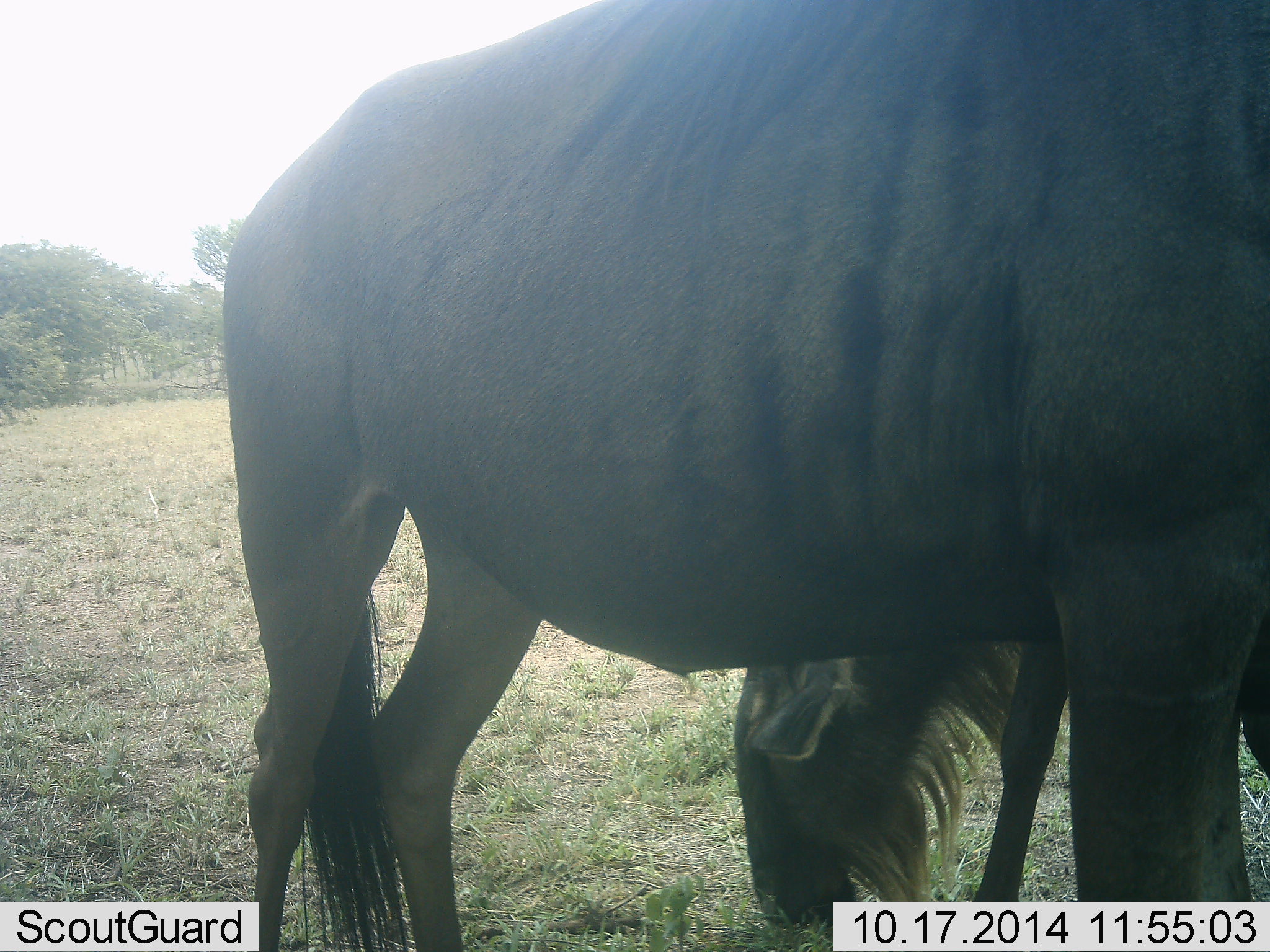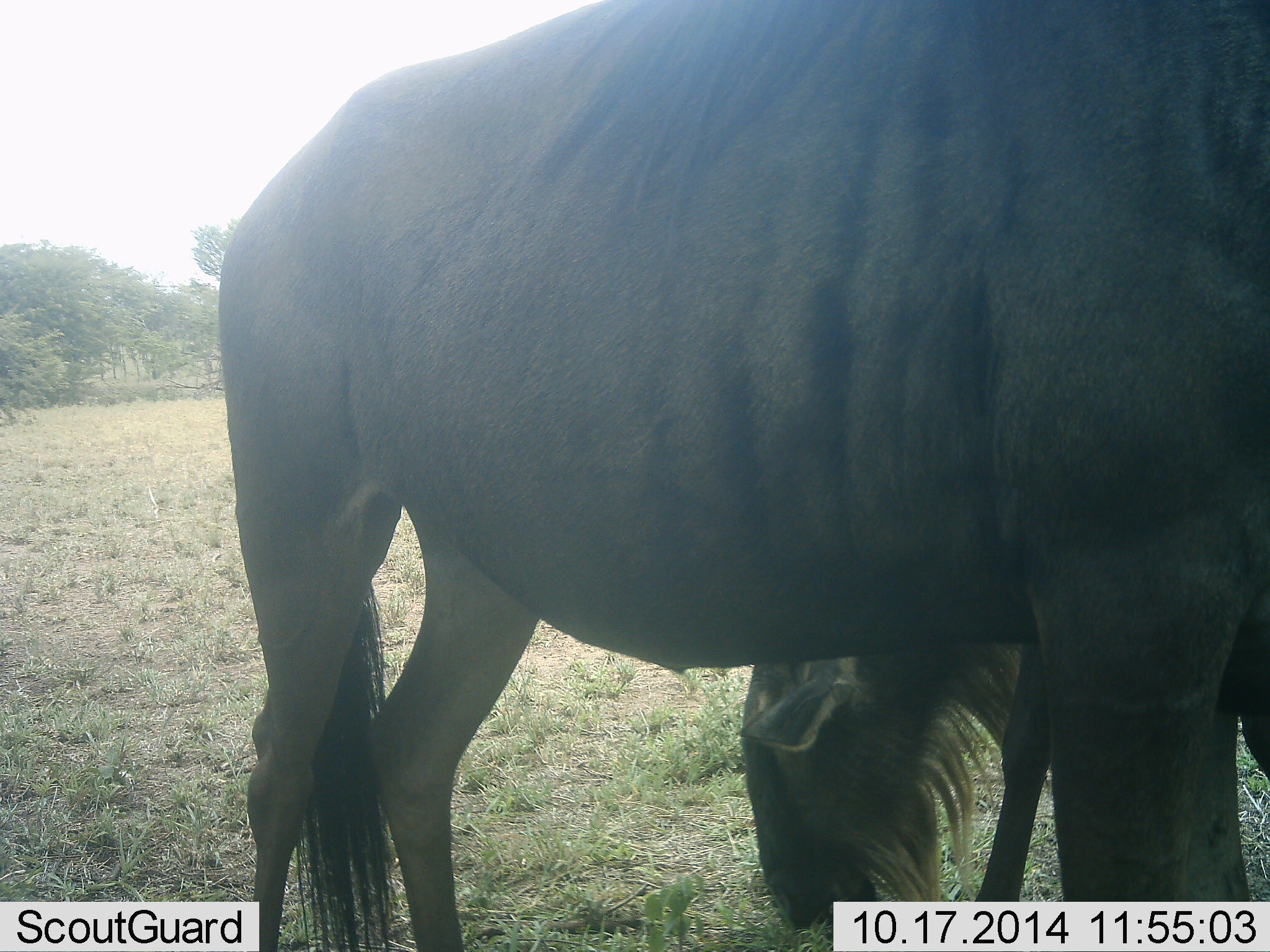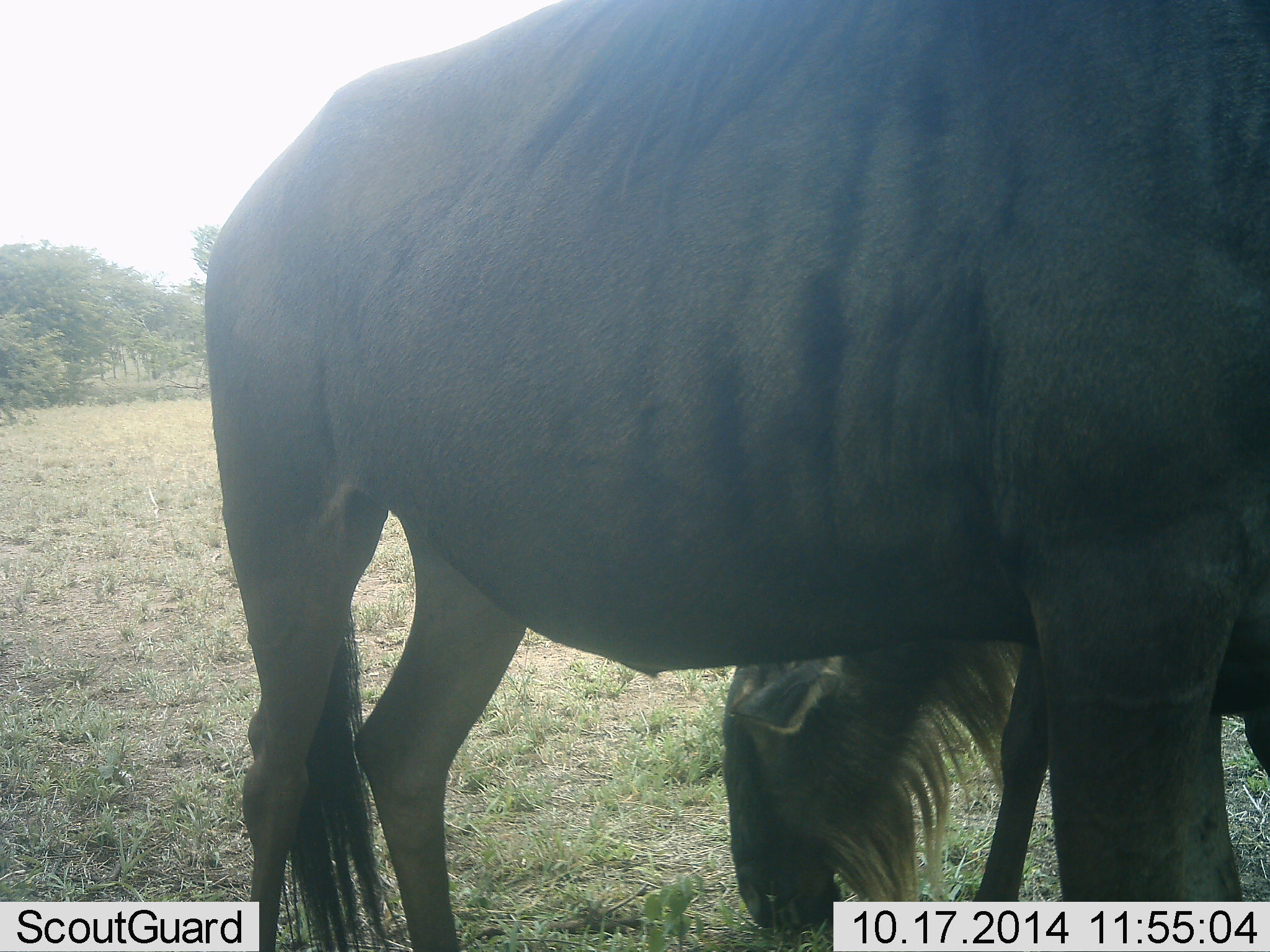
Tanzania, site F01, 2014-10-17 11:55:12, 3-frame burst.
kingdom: Animalia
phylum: Chordata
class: Mammalia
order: Artiodactyla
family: Bovidae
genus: Connochaetes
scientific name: Connochaetes taurinus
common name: blue wildebeest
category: wildebeest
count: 2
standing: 70%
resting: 0%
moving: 0%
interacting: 0%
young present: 0%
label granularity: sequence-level